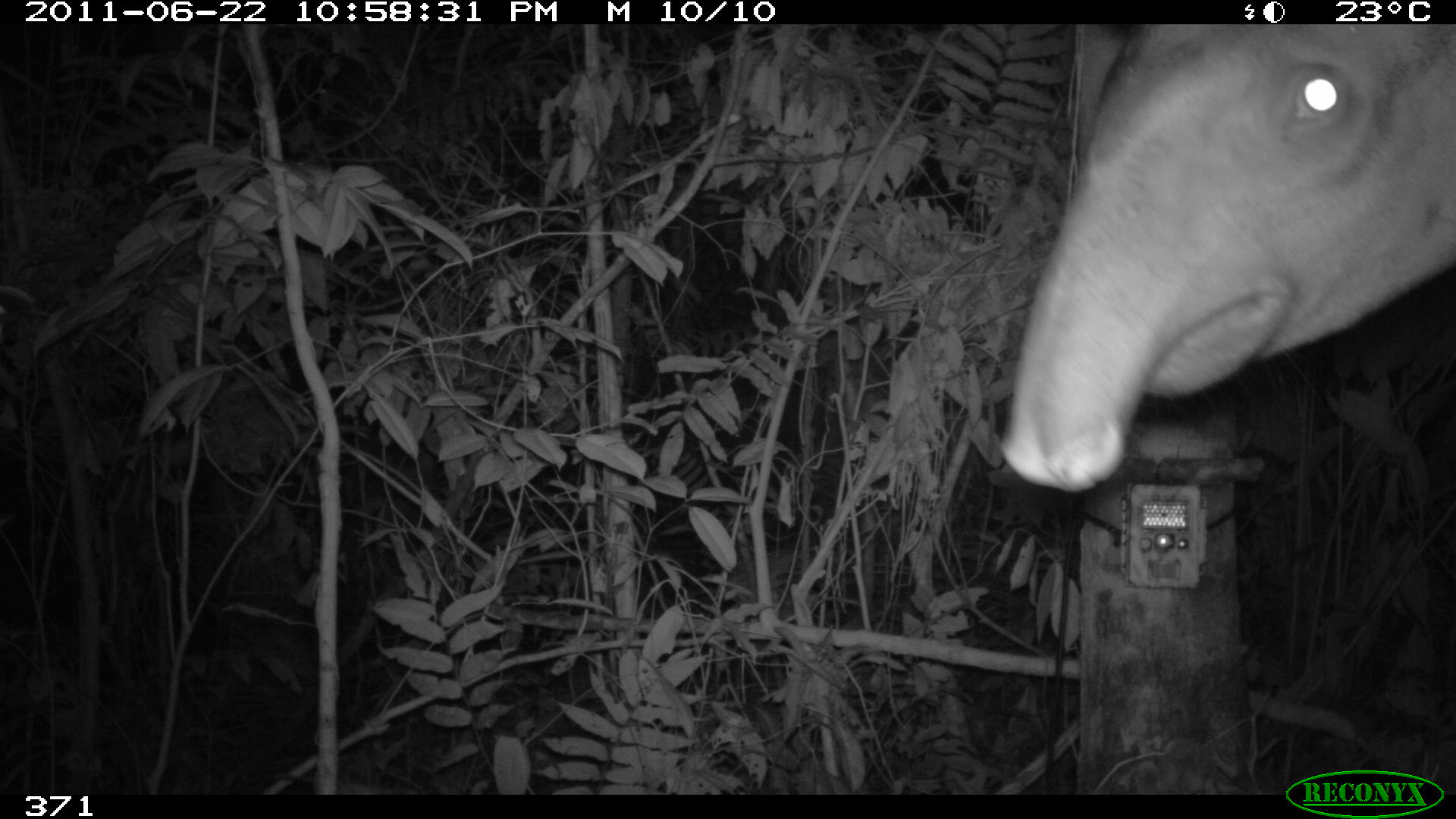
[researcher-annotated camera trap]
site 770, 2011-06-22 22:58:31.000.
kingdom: Animalia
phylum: Chordata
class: Mammalia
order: Perissodactyla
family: Tapiridae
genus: Tapirus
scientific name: Tapirus terrestris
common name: south american tapir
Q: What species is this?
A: Tapirus terrestris (south american tapir).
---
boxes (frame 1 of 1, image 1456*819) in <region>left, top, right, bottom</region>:
tapirus terrestris: <region>1000, 25, 1456, 490</region>